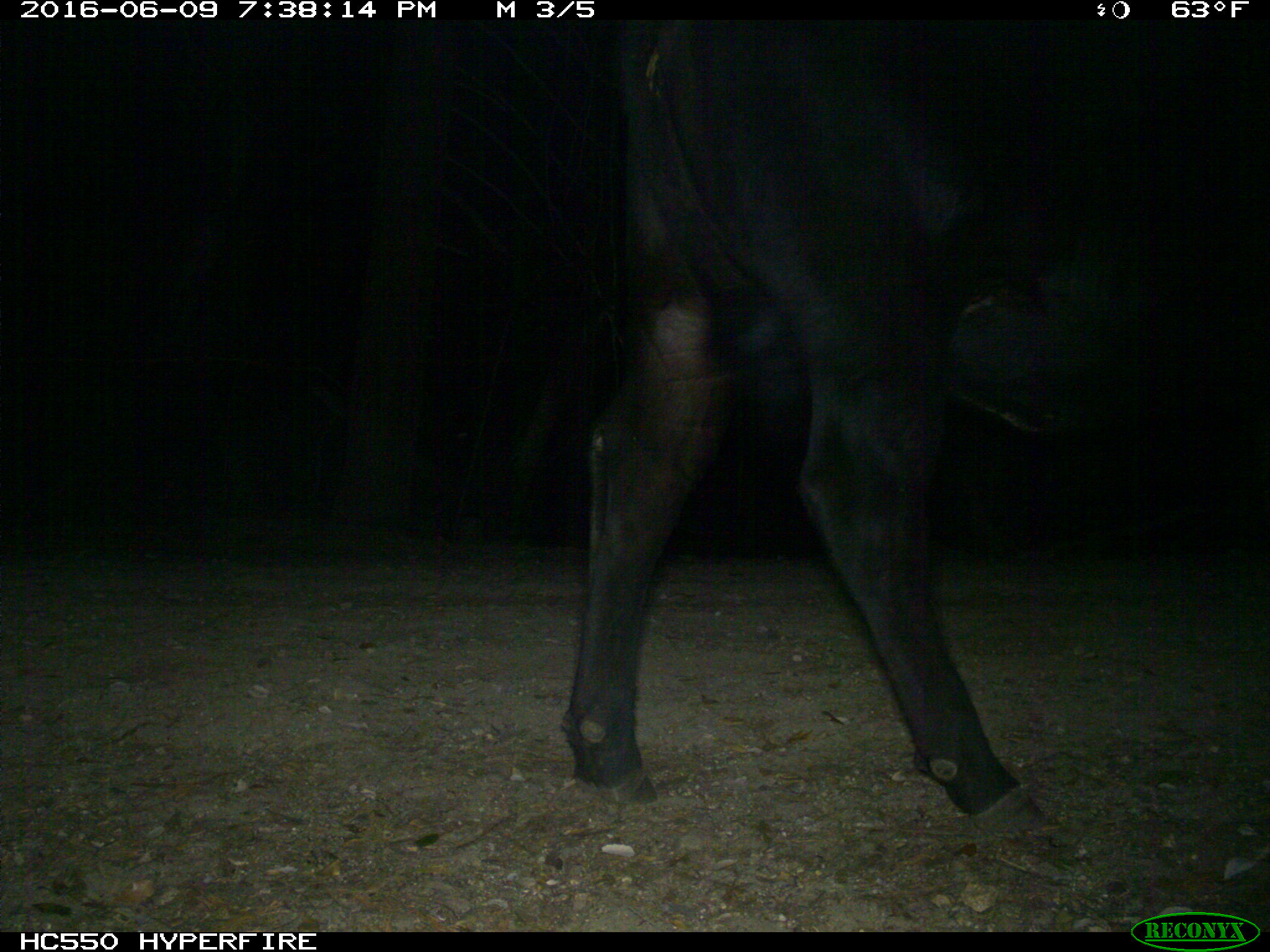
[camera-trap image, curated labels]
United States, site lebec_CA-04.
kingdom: Animalia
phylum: Chordata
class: Mammalia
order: Artiodactyla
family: Bovidae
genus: Bos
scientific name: Bos taurus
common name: domestic cow